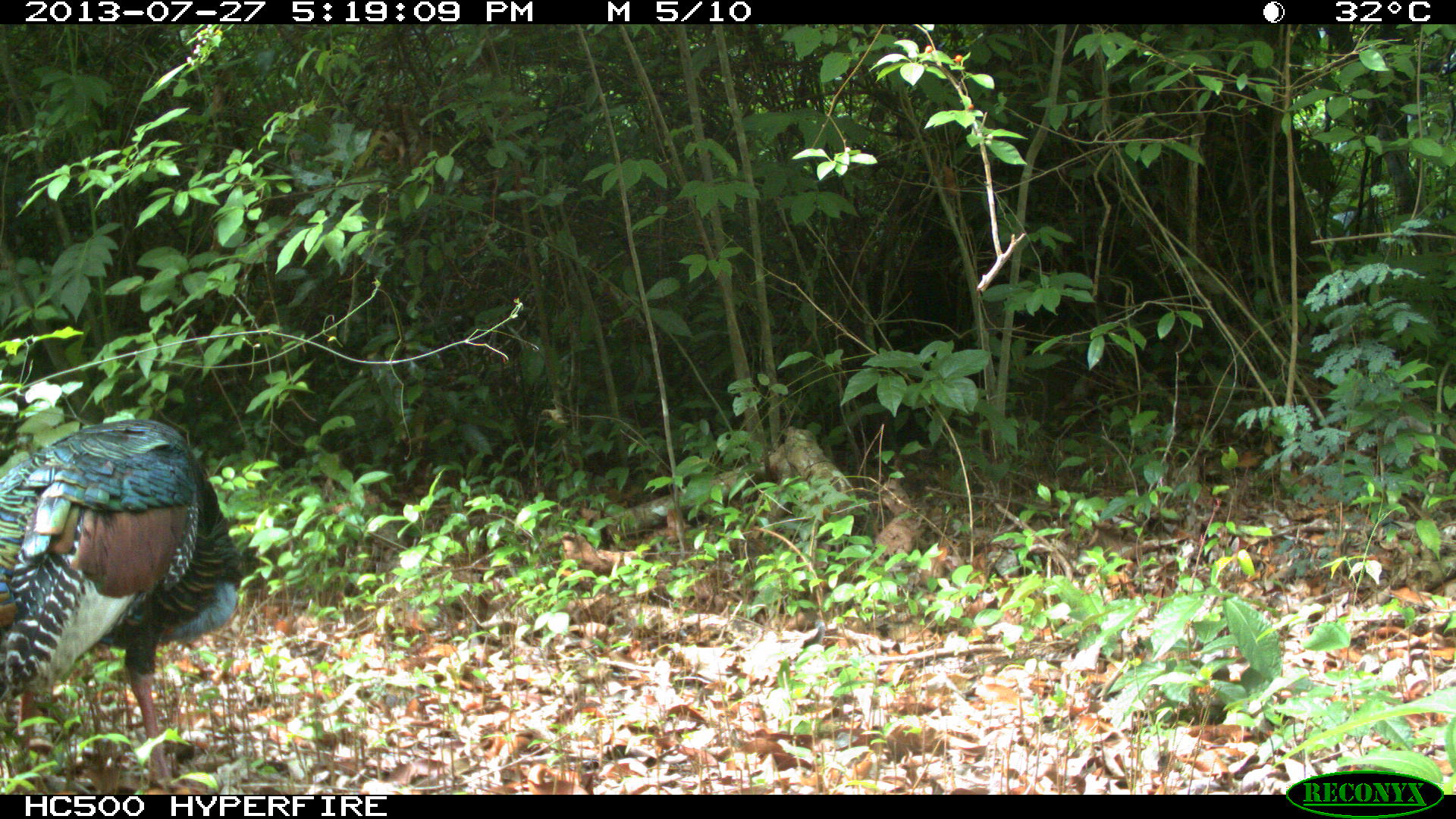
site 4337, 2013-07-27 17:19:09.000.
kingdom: Animalia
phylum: Chordata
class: Aves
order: Galliformes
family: Phasianidae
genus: Meleagris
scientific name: Meleagris ocellata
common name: ocellated turkey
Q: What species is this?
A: Meleagris ocellata (ocellated turkey).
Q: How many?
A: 1.